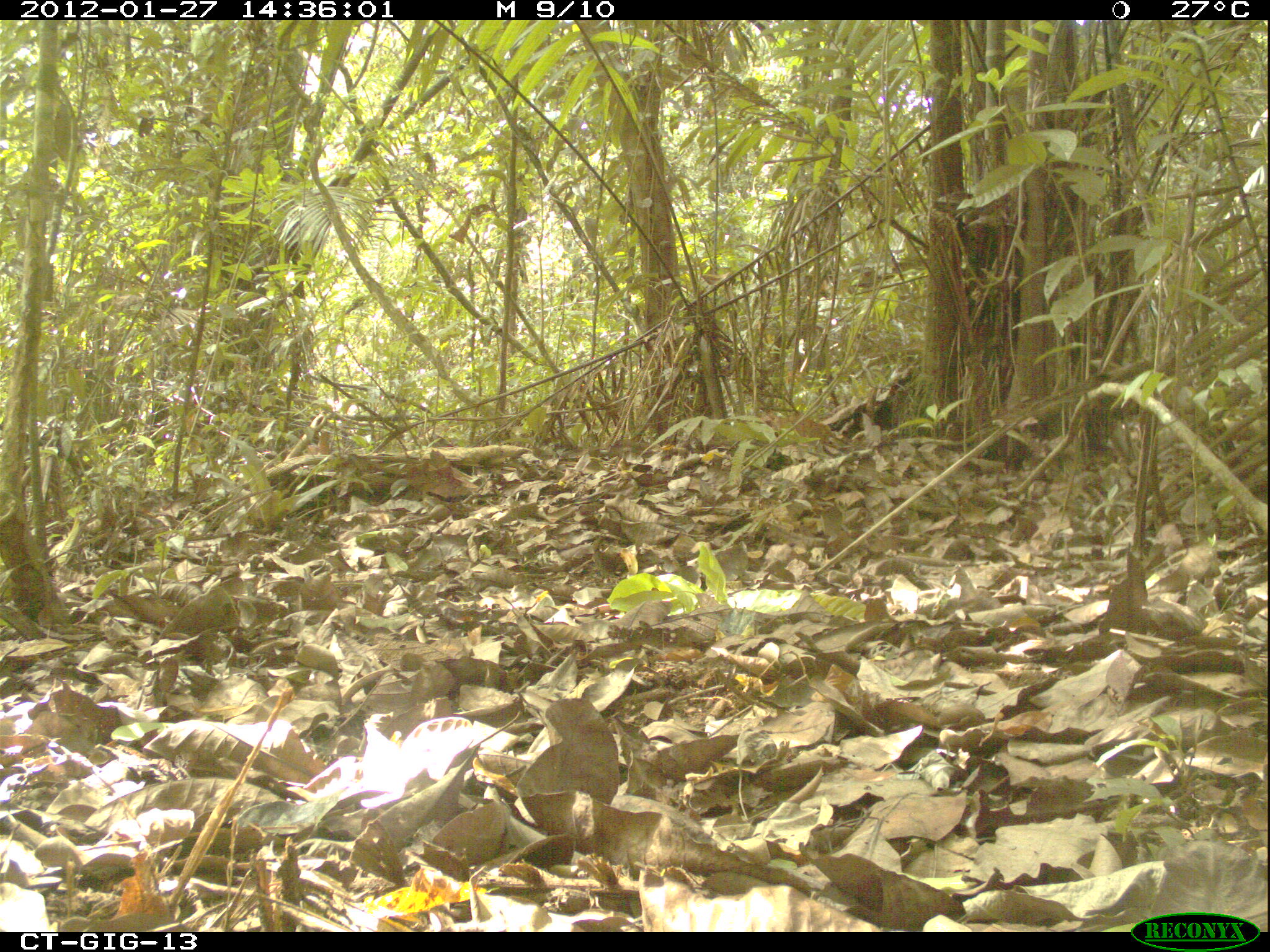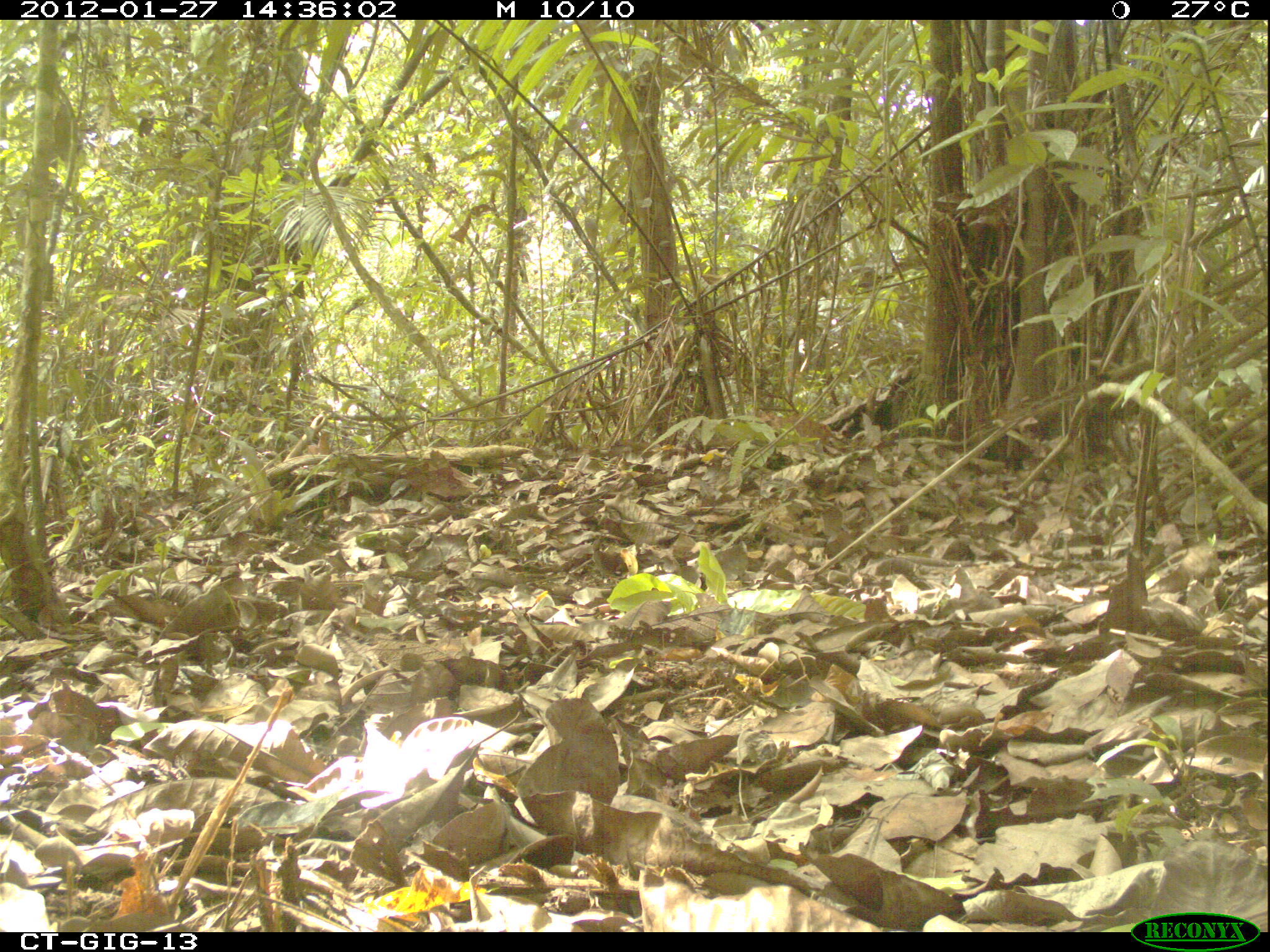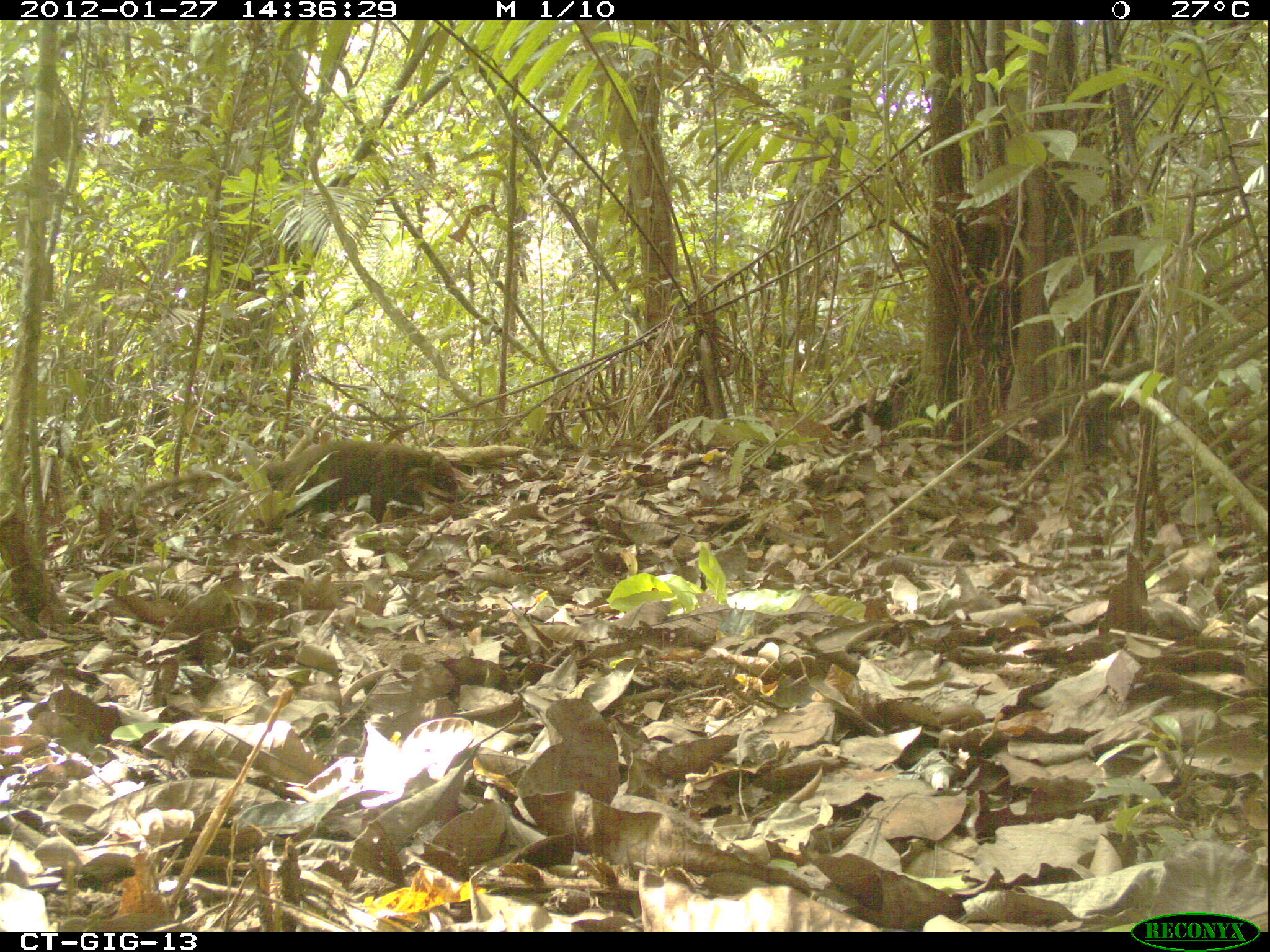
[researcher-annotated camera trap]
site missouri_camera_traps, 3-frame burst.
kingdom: Animalia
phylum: Chordata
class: Mammalia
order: Carnivora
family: Procyonidae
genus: Nasua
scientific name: Nasua narica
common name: white-nosed coati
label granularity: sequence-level